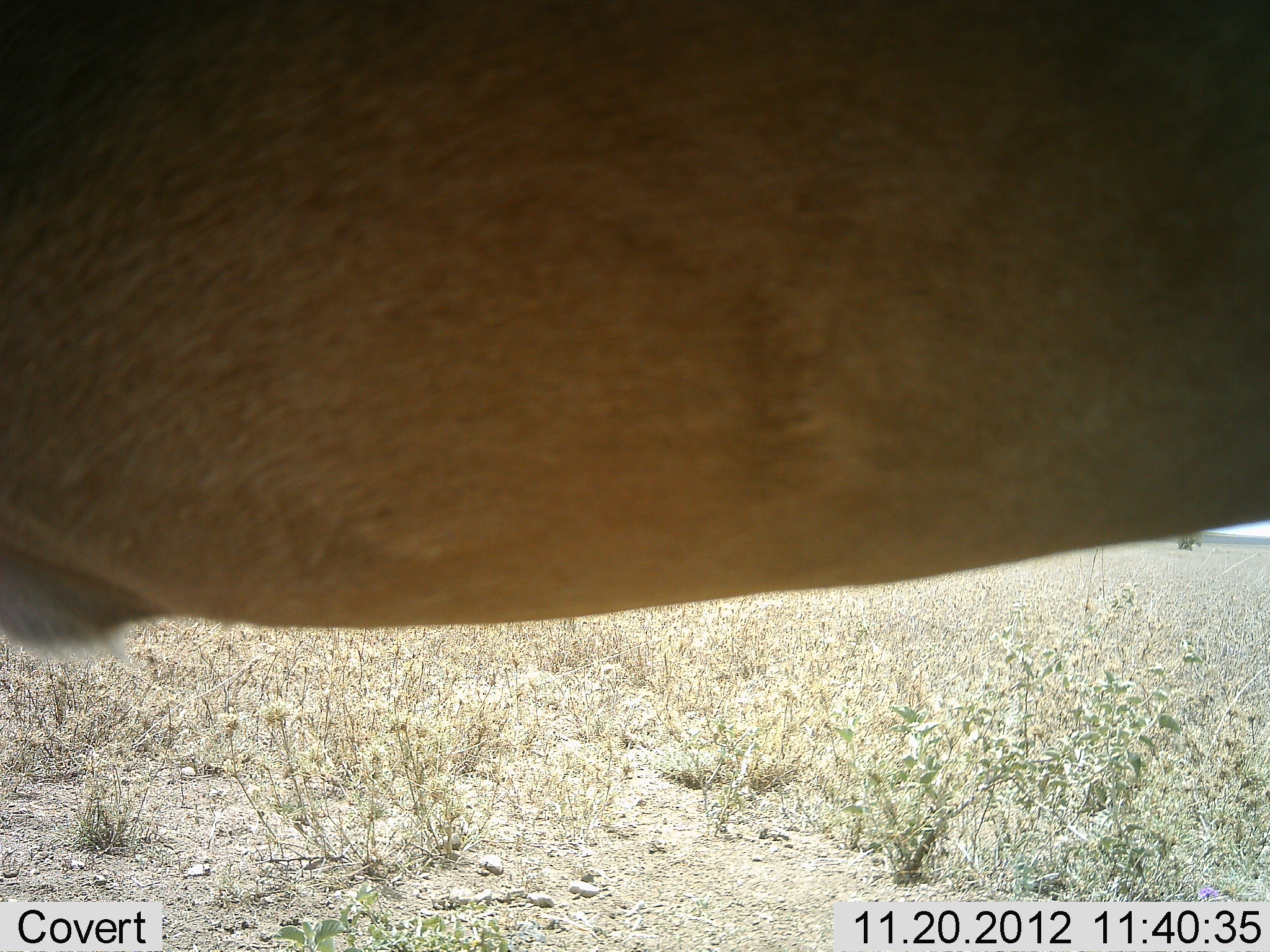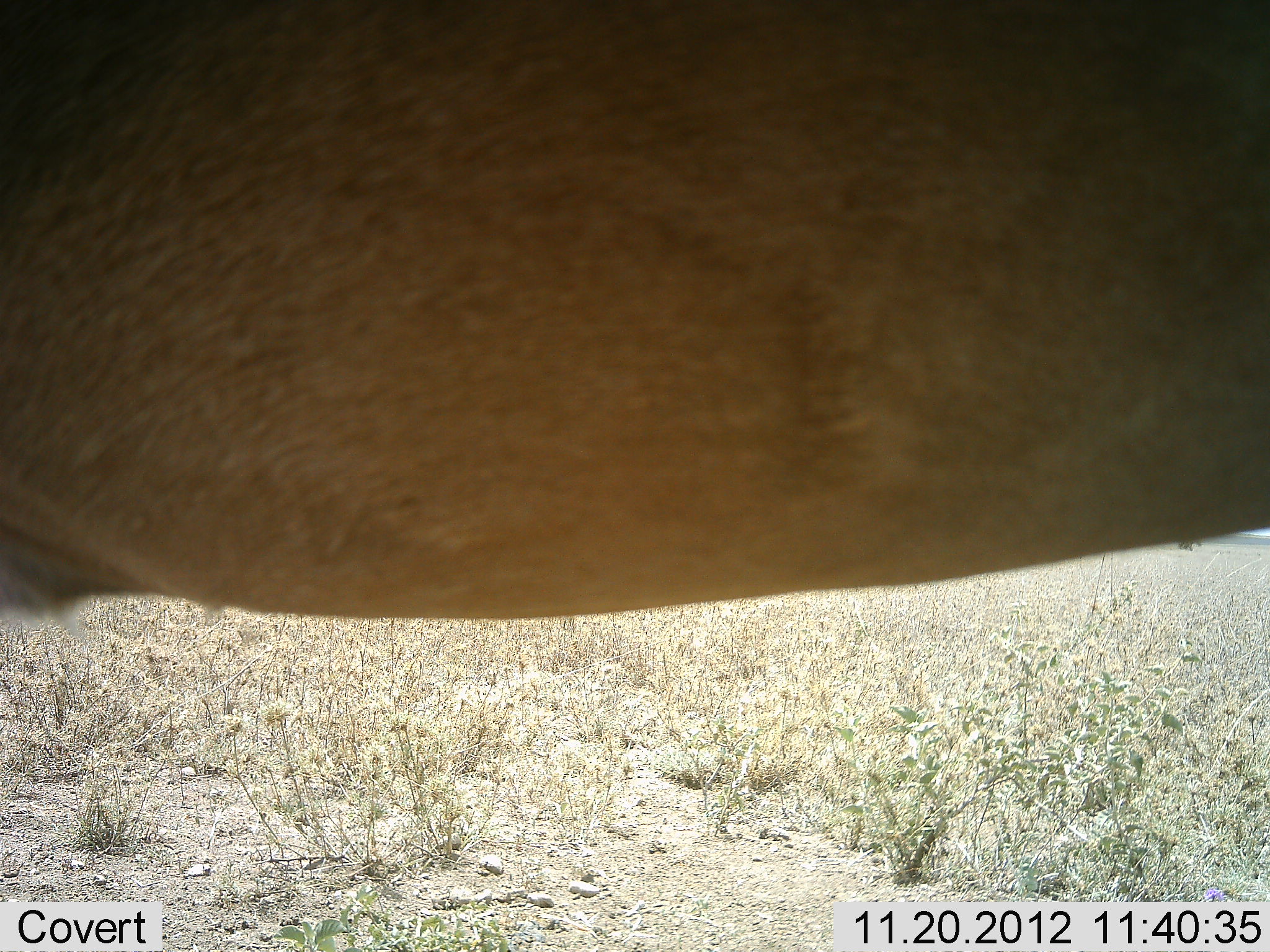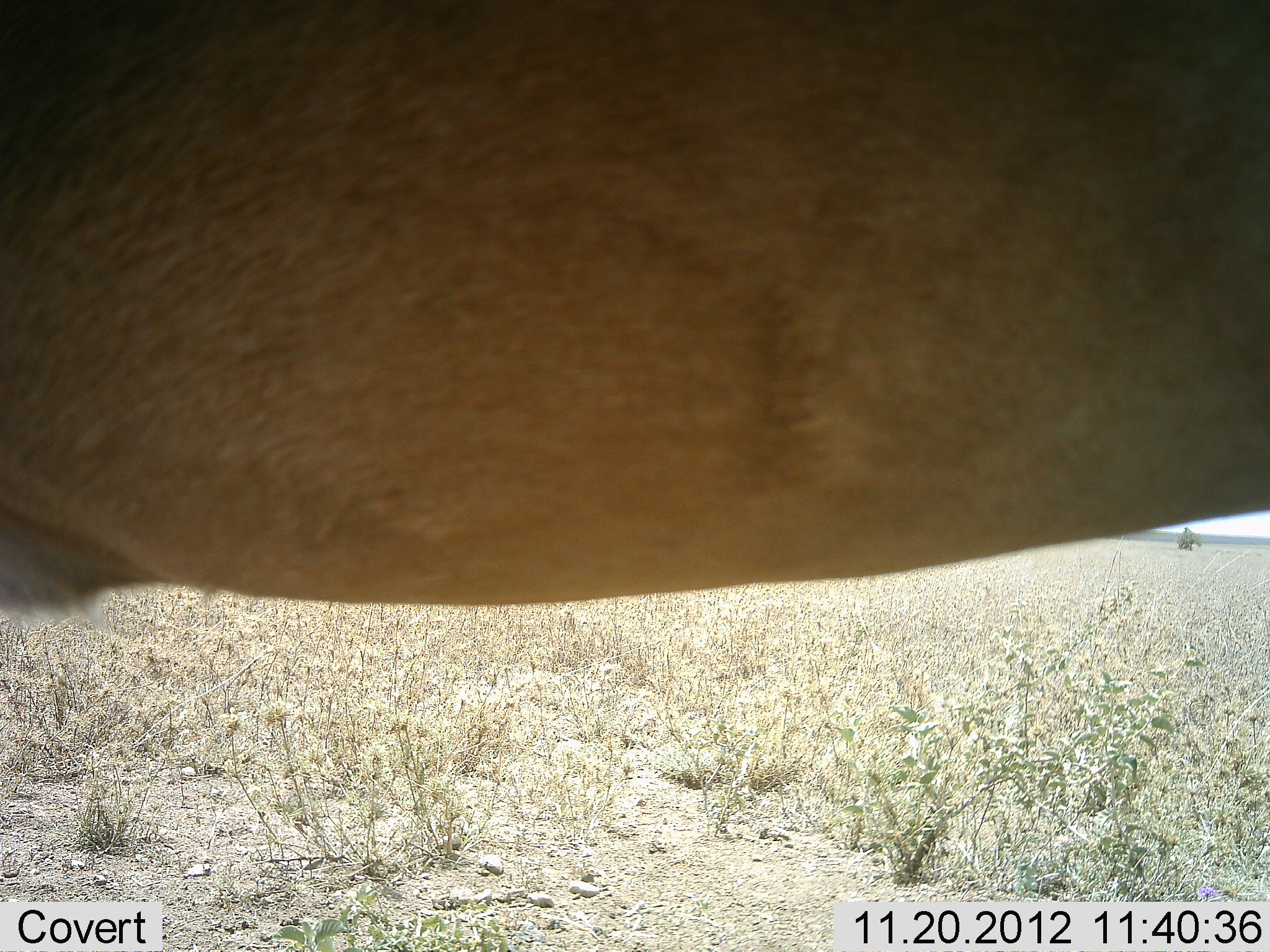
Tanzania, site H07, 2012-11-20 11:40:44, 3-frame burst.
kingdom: Animalia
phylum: Chordata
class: Mammalia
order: Artiodactyla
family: Bovidae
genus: Alcelaphus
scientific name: Alcelaphus buselaphus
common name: hartebeest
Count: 1.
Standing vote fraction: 100%.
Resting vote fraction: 0%.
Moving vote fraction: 0%.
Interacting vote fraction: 0%.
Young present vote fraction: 0%.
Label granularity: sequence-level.